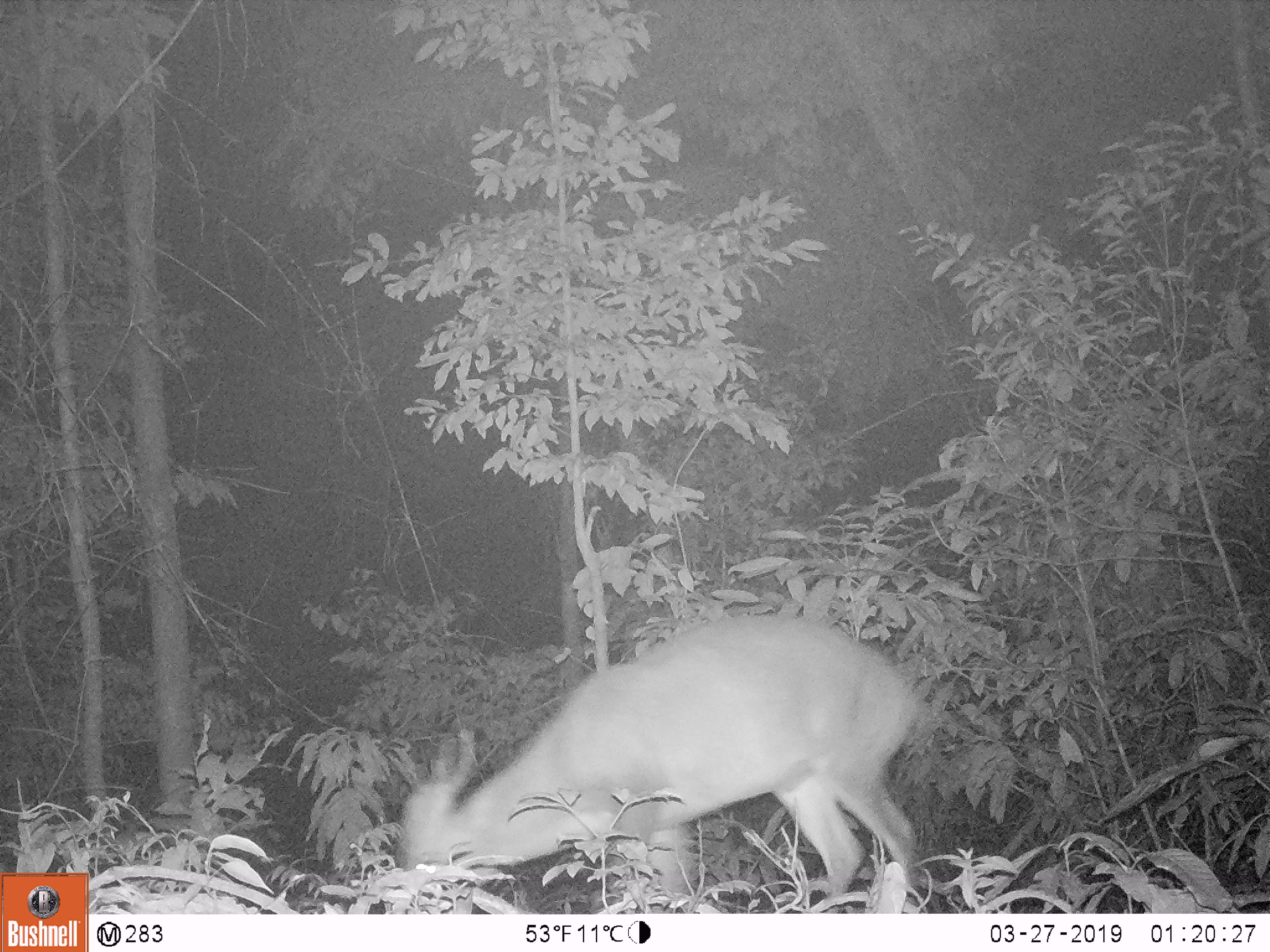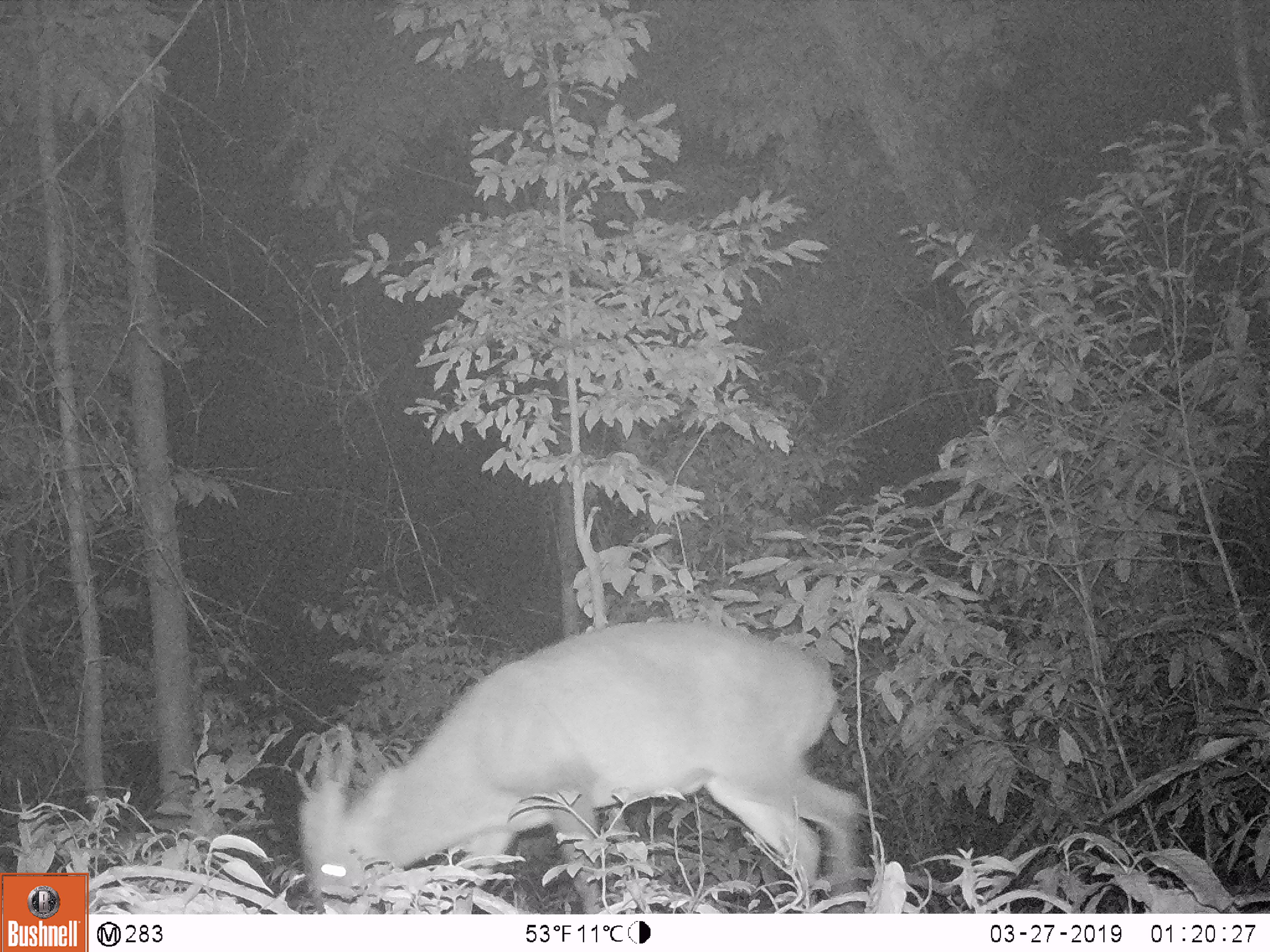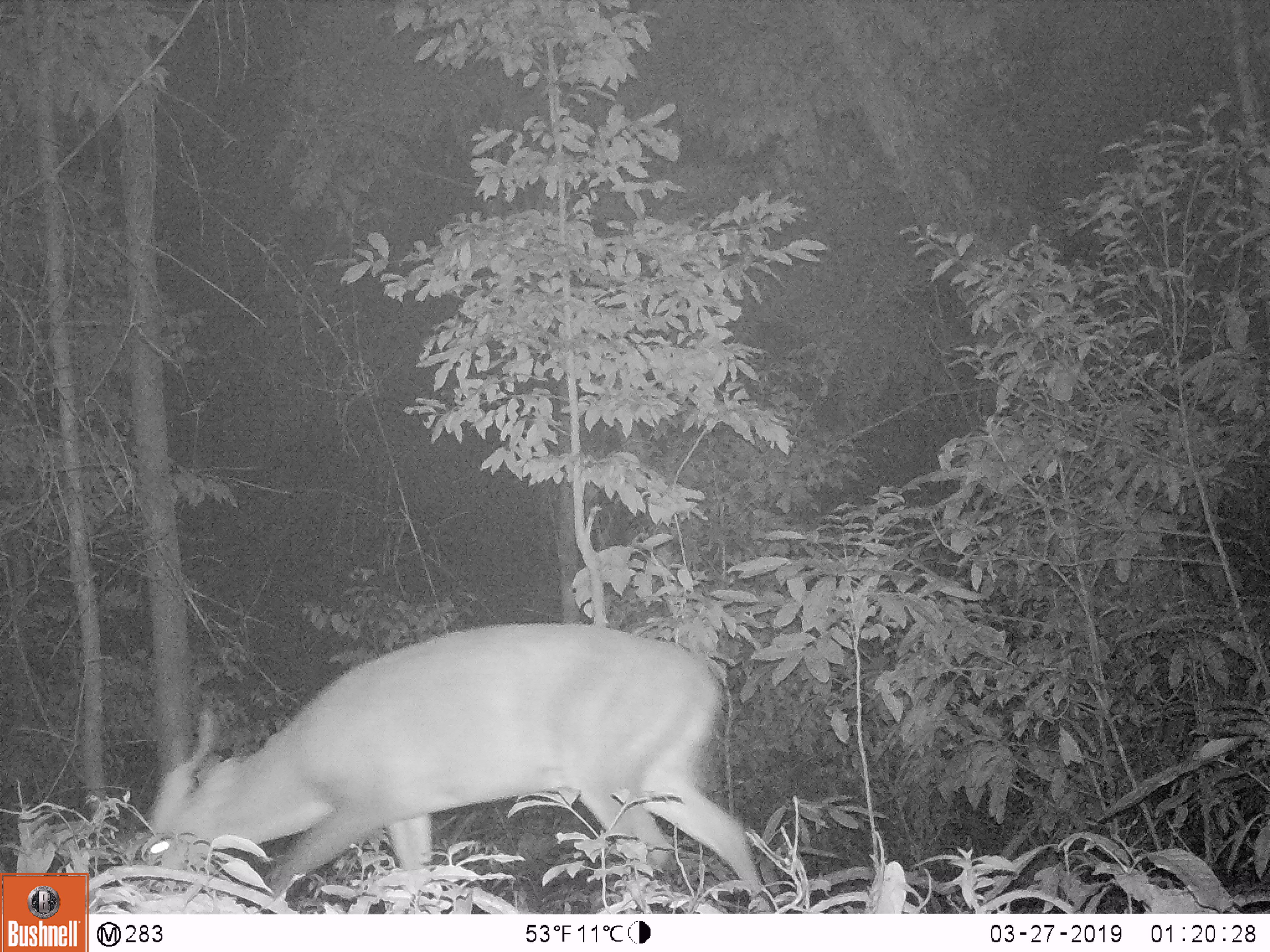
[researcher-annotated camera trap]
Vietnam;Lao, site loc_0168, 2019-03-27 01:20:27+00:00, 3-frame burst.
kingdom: Animalia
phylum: Chordata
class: Mammalia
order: Artiodactyla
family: Cervidae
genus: Muntiacus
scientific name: Muntiacus vuquangensis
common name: large-antlered muntjac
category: large antlered muntjac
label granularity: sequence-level